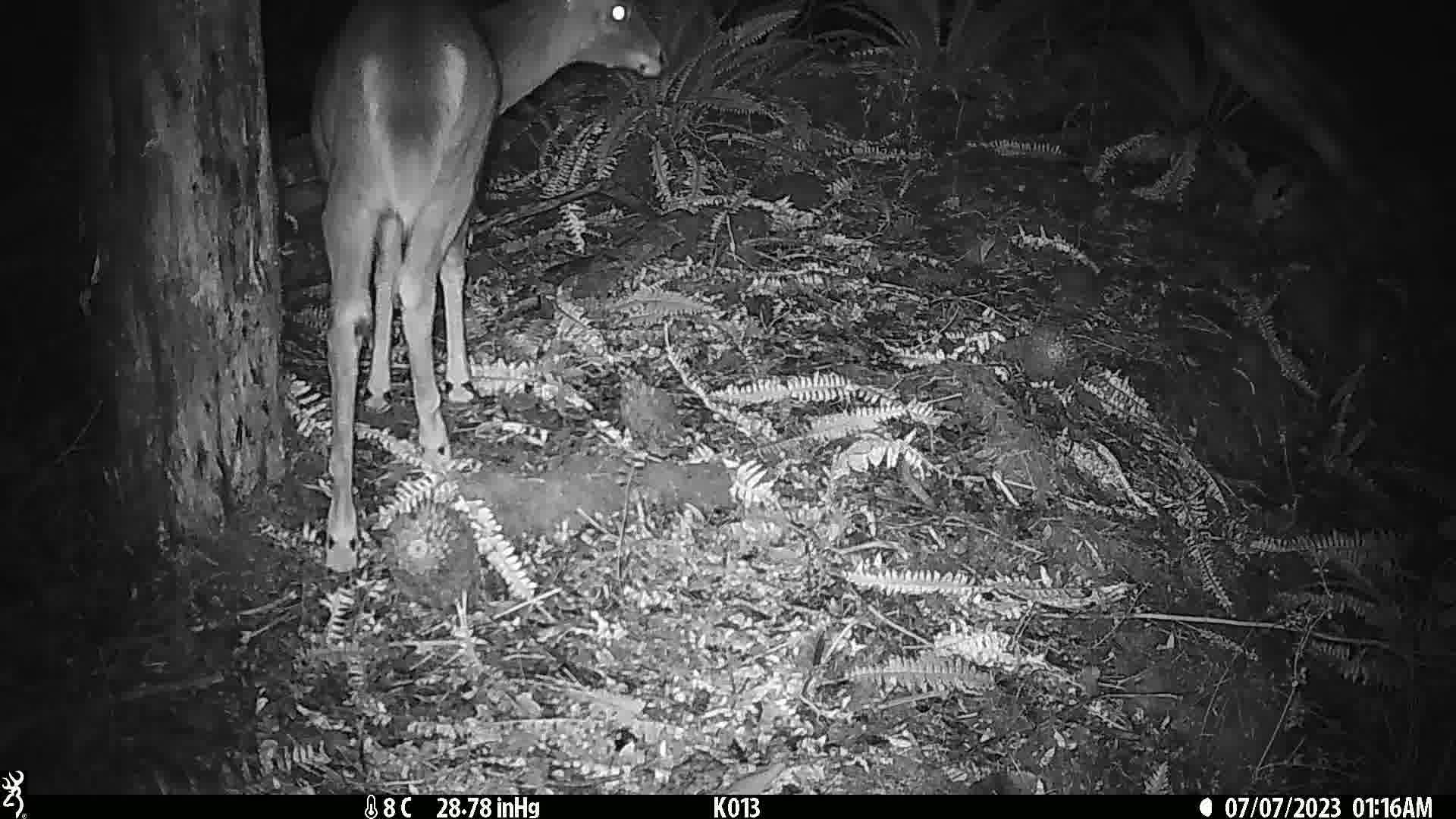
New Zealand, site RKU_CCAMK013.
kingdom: Animalia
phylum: Chordata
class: Mammalia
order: Artiodactyla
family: Cervidae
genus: Odocoileus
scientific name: Odocoileus virginianus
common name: white-tailed deer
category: white tailed deer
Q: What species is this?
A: White tailed deer (white-tailed deer) (Odocoileus virginianus).